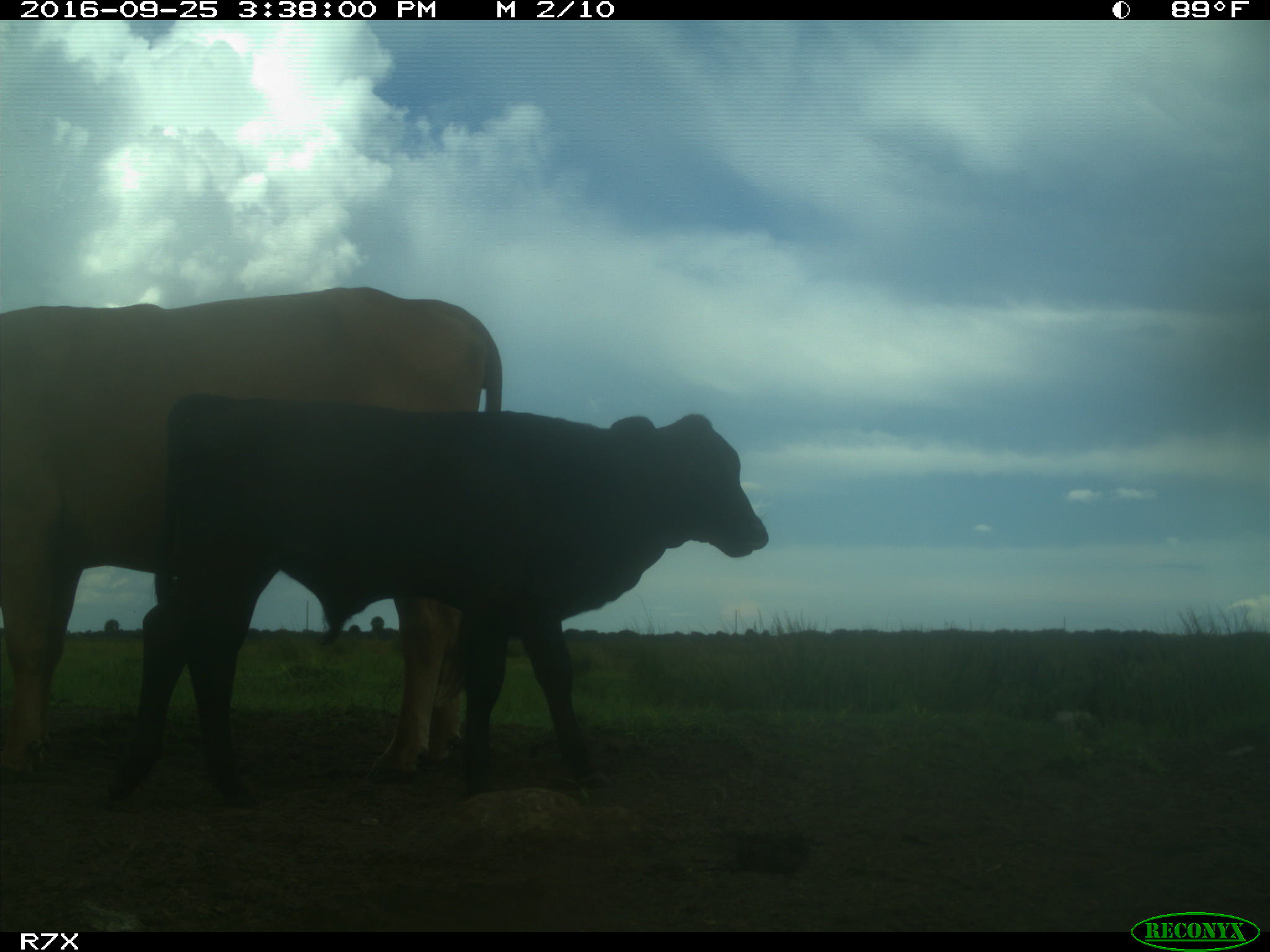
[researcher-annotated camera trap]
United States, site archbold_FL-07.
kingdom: Animalia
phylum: Chordata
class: Mammalia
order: Artiodactyla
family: Bovidae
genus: Bos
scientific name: Bos taurus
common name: domestic cow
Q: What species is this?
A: Bos taurus (domestic cow).